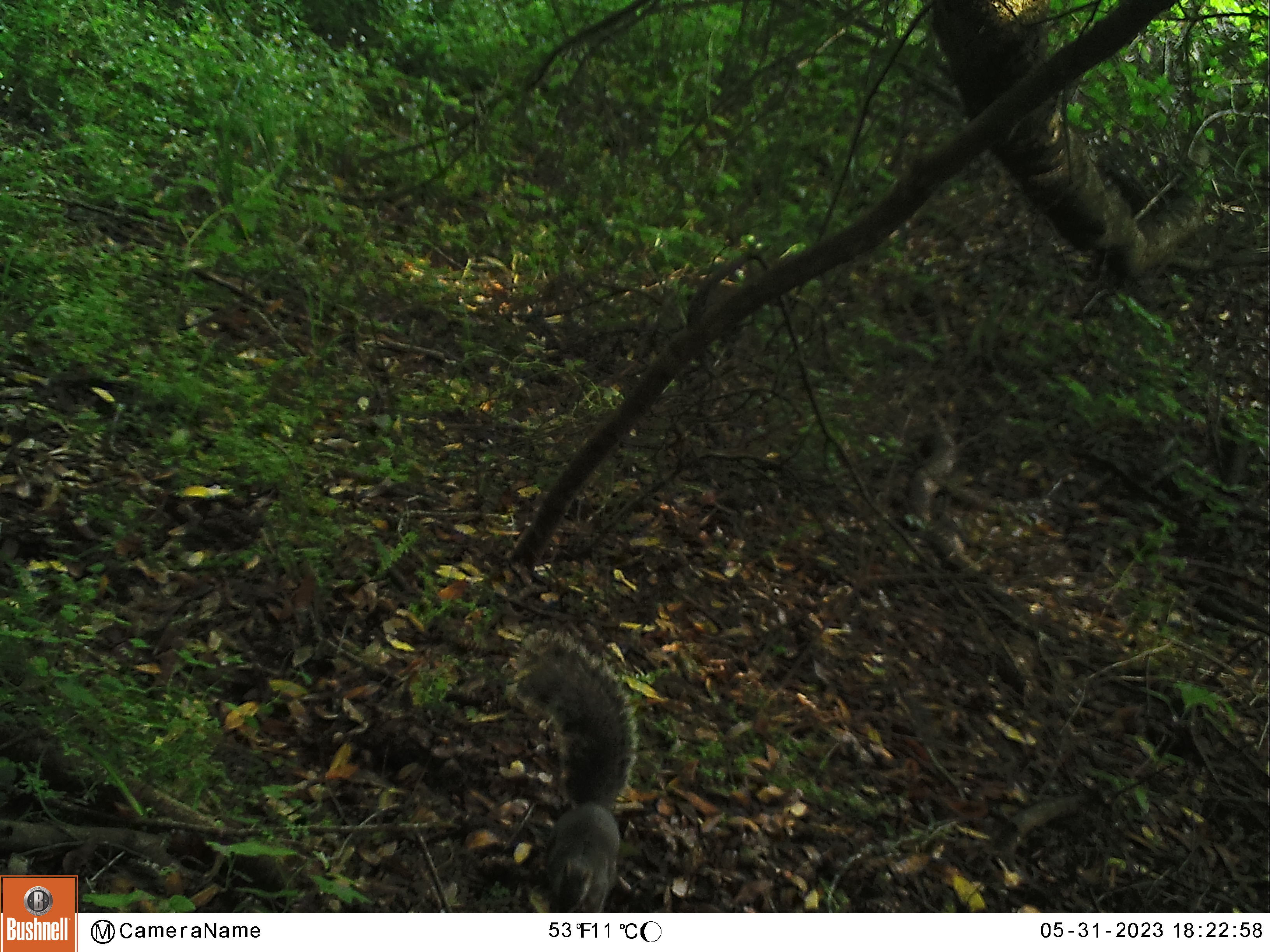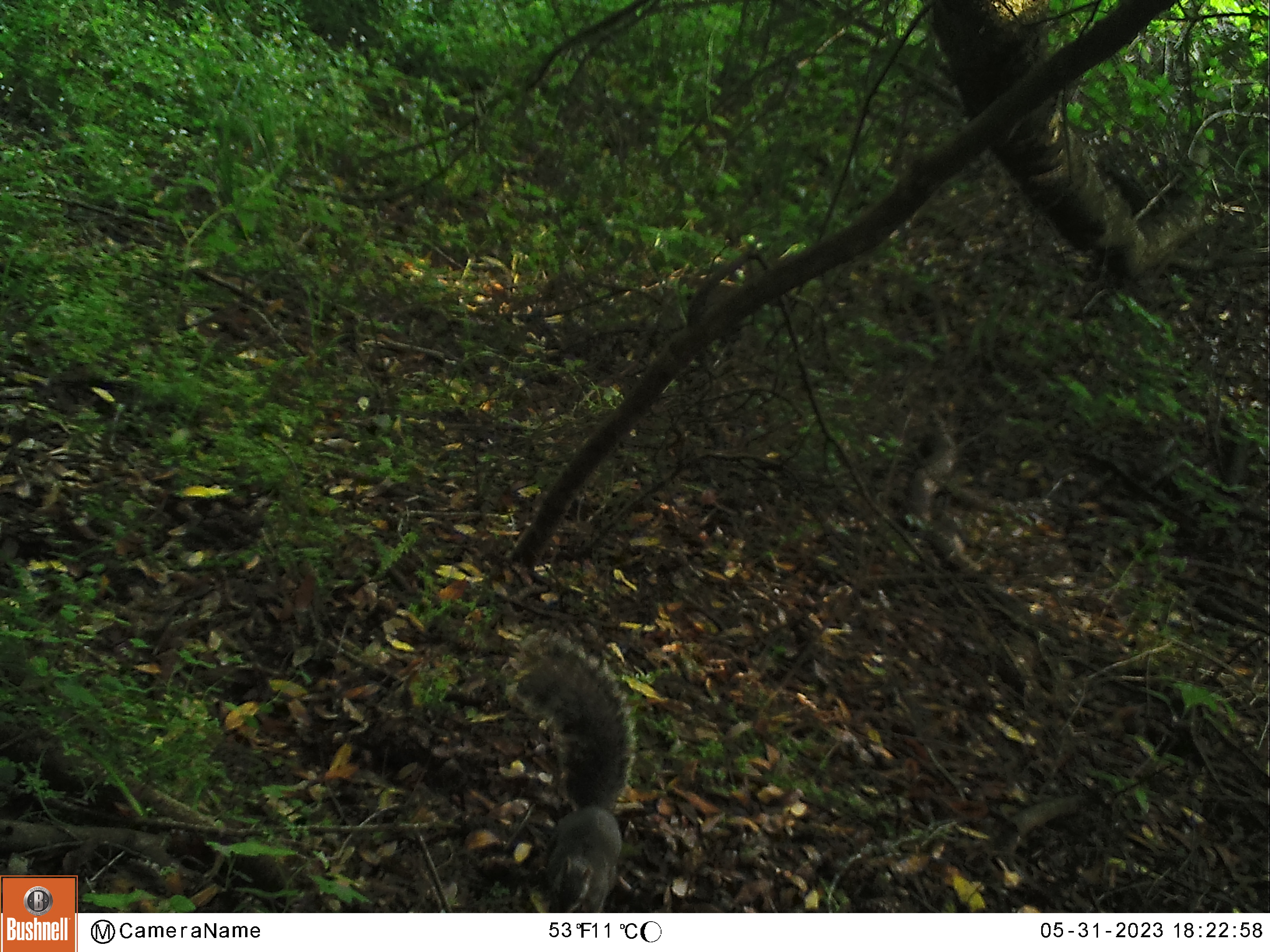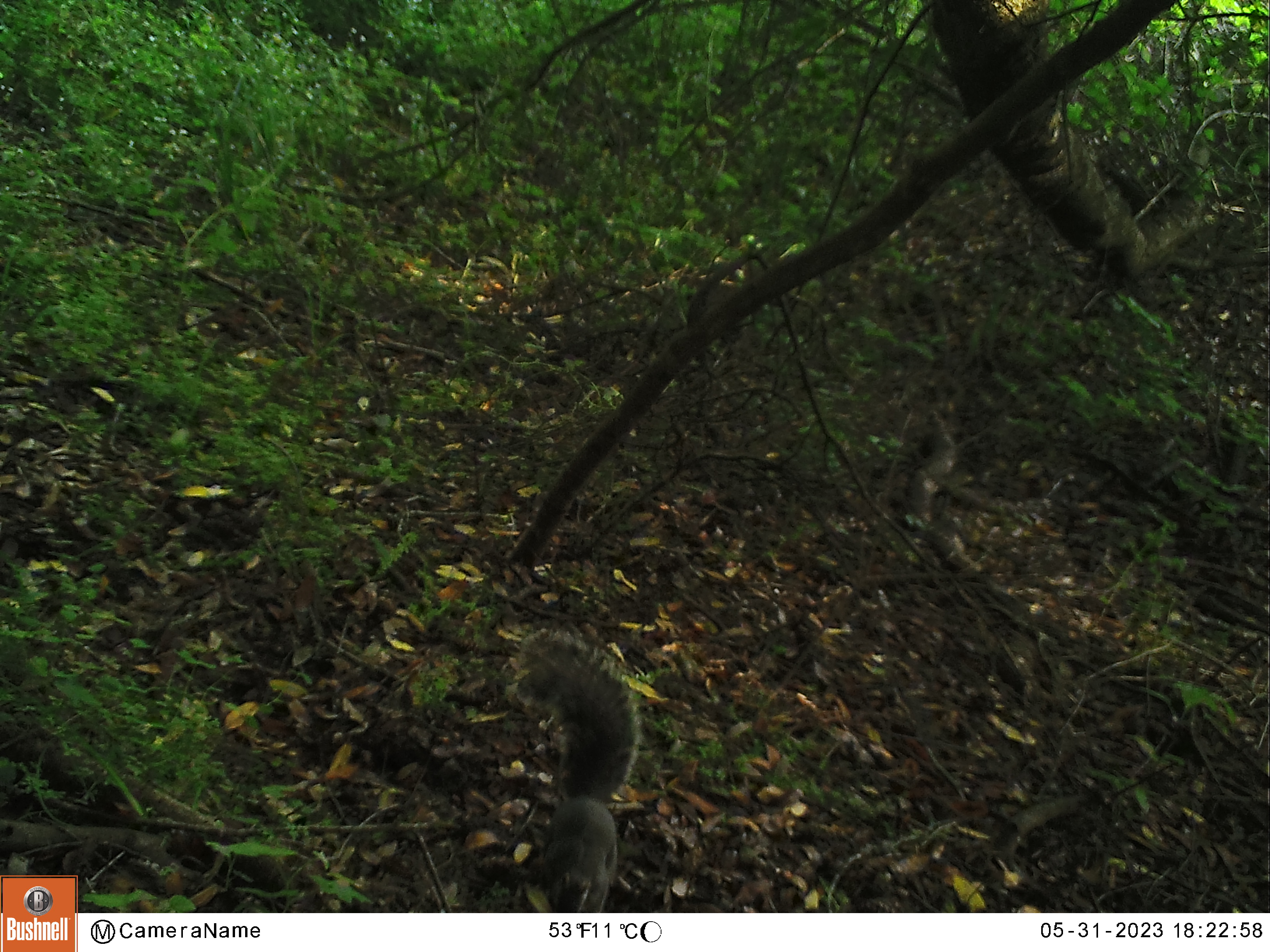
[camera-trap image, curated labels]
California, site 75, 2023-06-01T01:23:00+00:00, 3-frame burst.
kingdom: Animalia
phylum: Chordata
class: Mammalia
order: Rodentia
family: Sciuridae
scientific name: Sciuridae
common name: squirrel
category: unknown squirrel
Unknown squirrel (squirrel) (Sciuridae).